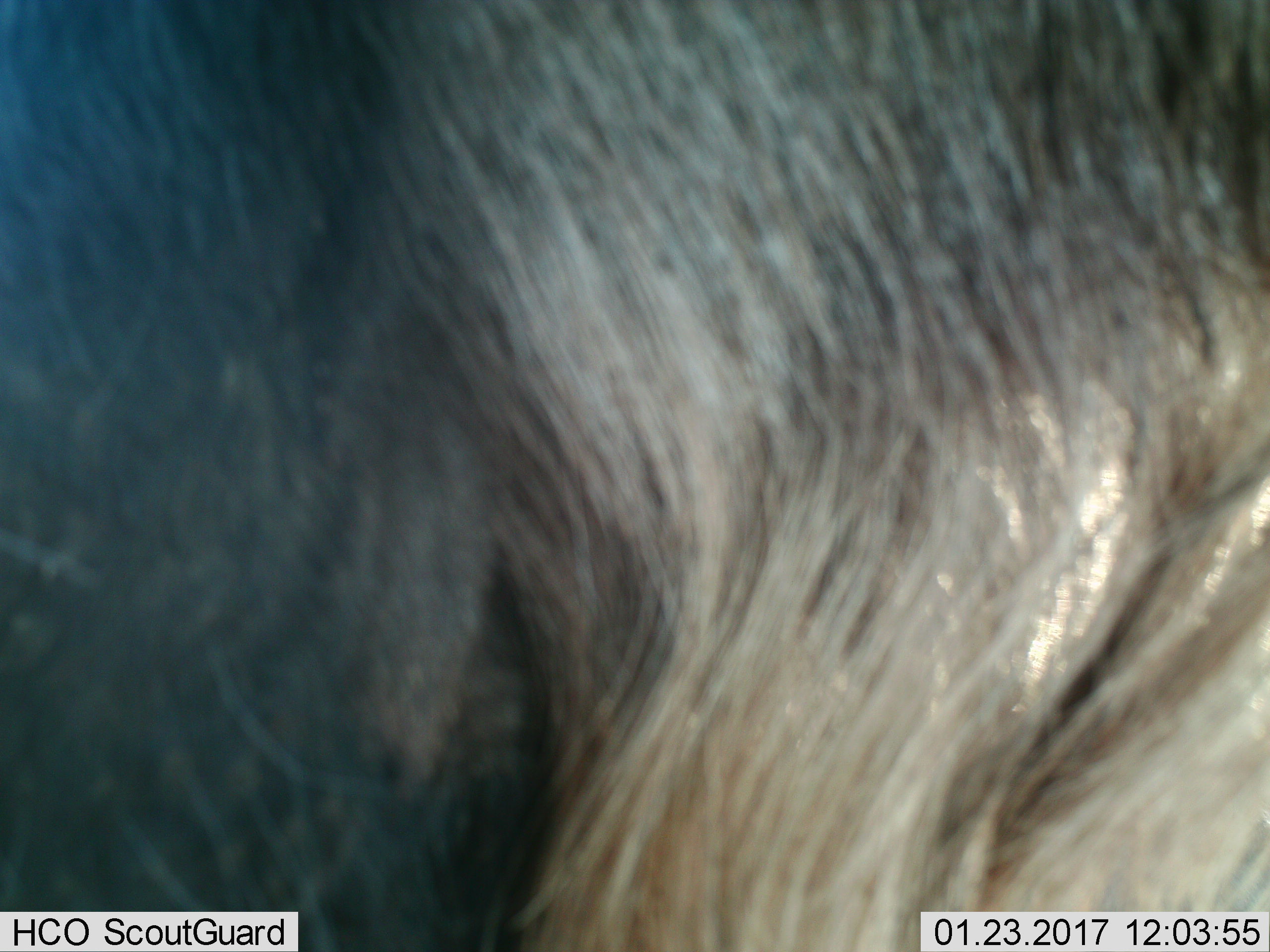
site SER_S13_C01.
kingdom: Animalia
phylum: Chordata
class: Mammalia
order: Artiodactyla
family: Bovidae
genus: Connochaetes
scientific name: Connochaetes taurinus taurinus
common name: blue wildebeest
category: wildebeestblue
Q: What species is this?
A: Wildebeestblue (blue wildebeest) (Connochaetes taurinus taurinus).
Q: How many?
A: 1.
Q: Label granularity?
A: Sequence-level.